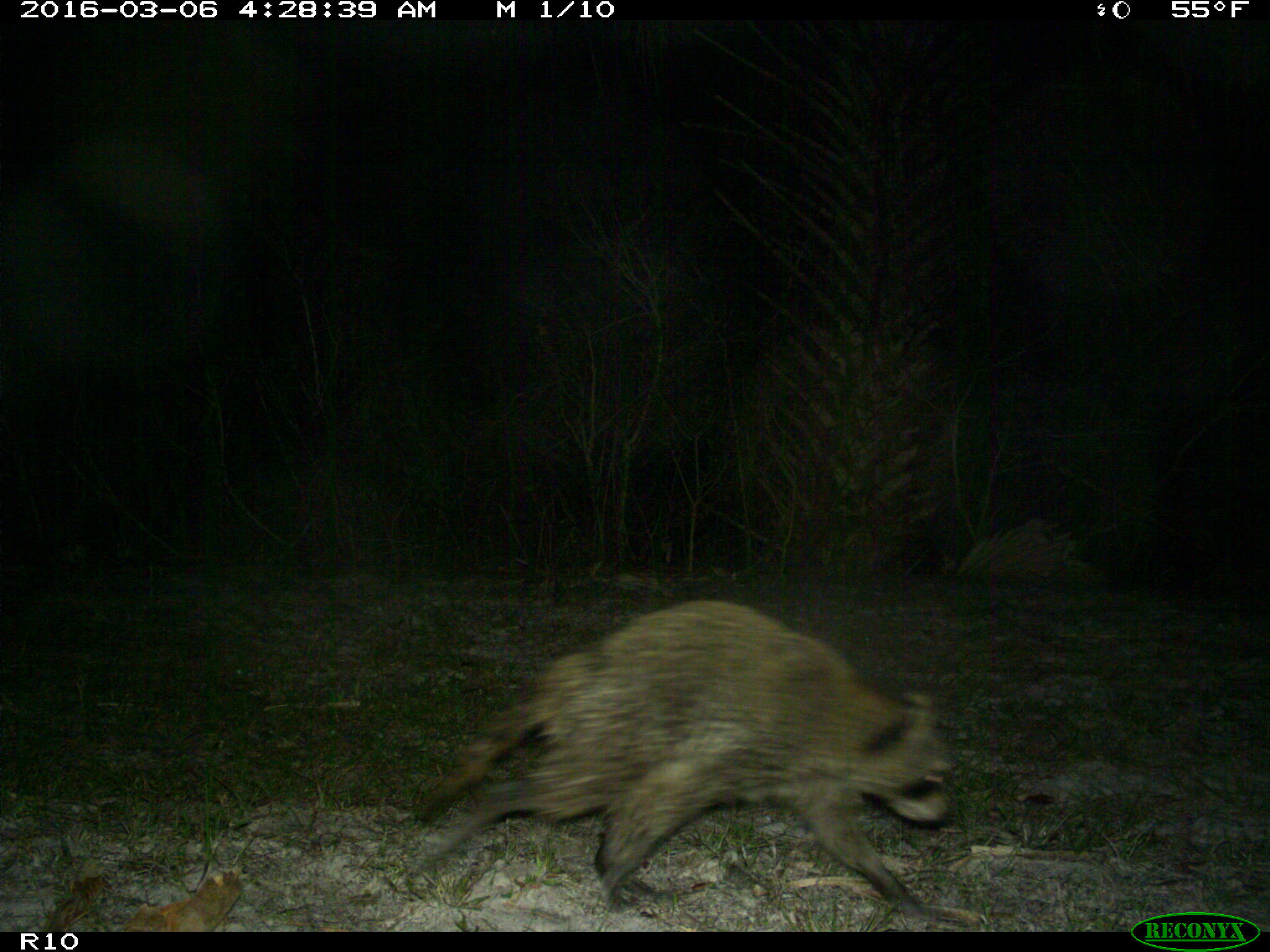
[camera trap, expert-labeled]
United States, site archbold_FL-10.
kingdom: Animalia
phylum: Chordata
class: Mammalia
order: Carnivora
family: Procyonidae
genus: Procyon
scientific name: Procyon lotor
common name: common raccoon